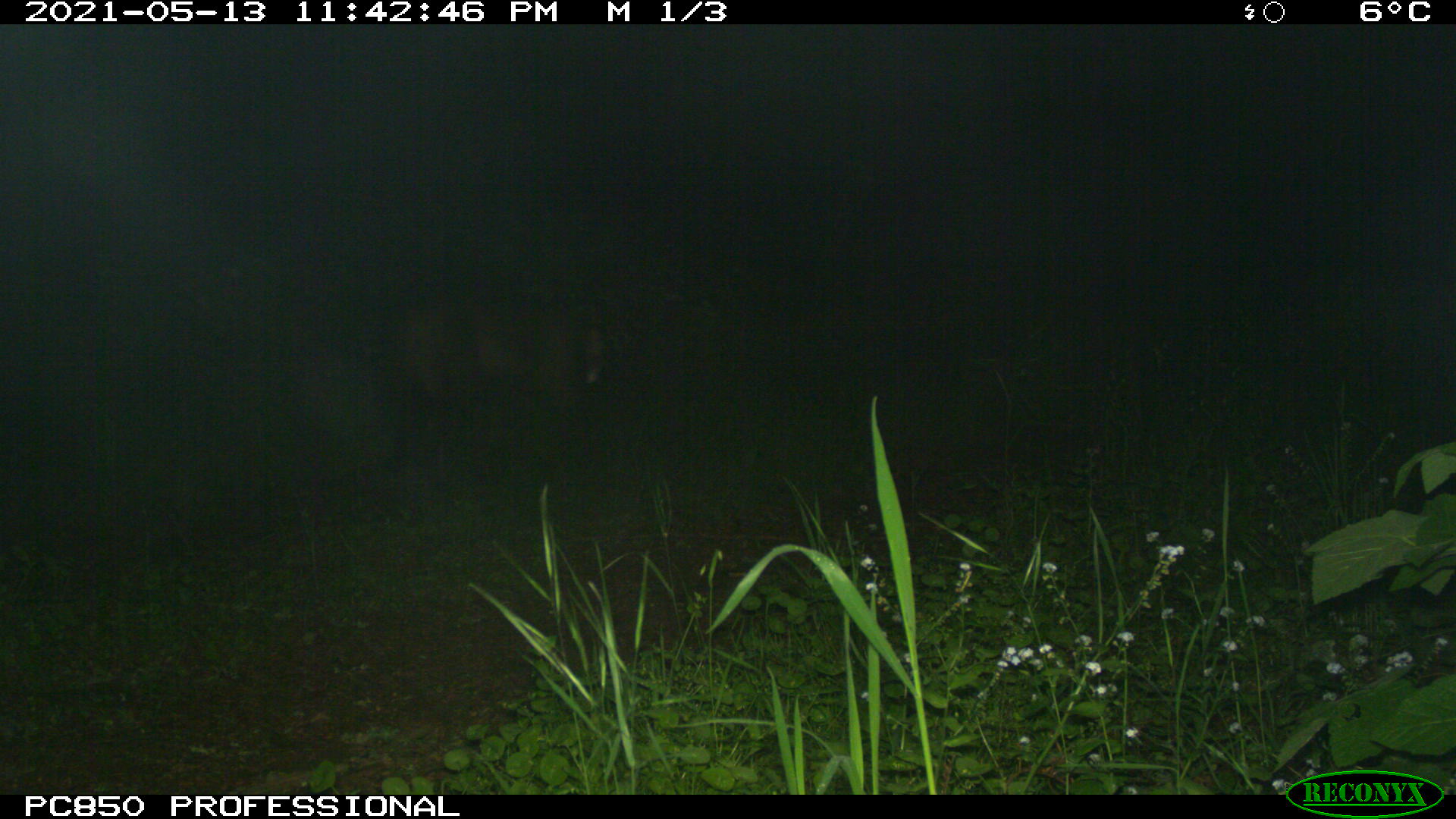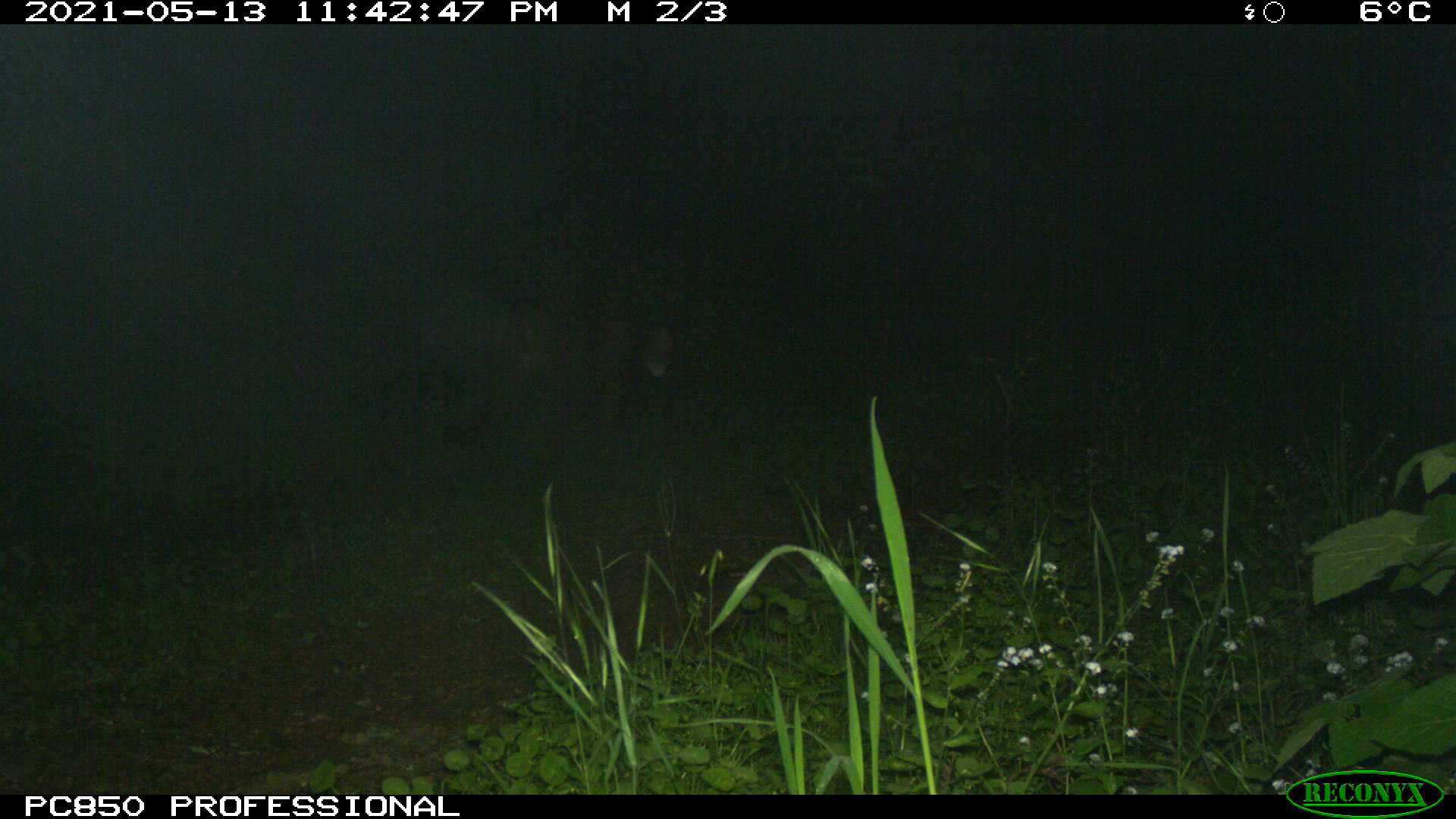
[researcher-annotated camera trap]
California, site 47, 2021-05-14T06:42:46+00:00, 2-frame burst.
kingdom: Animalia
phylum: Chordata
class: Mammalia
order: Carnivora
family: Felidae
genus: Puma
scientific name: Puma concolor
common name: puma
Puma (Puma concolor).